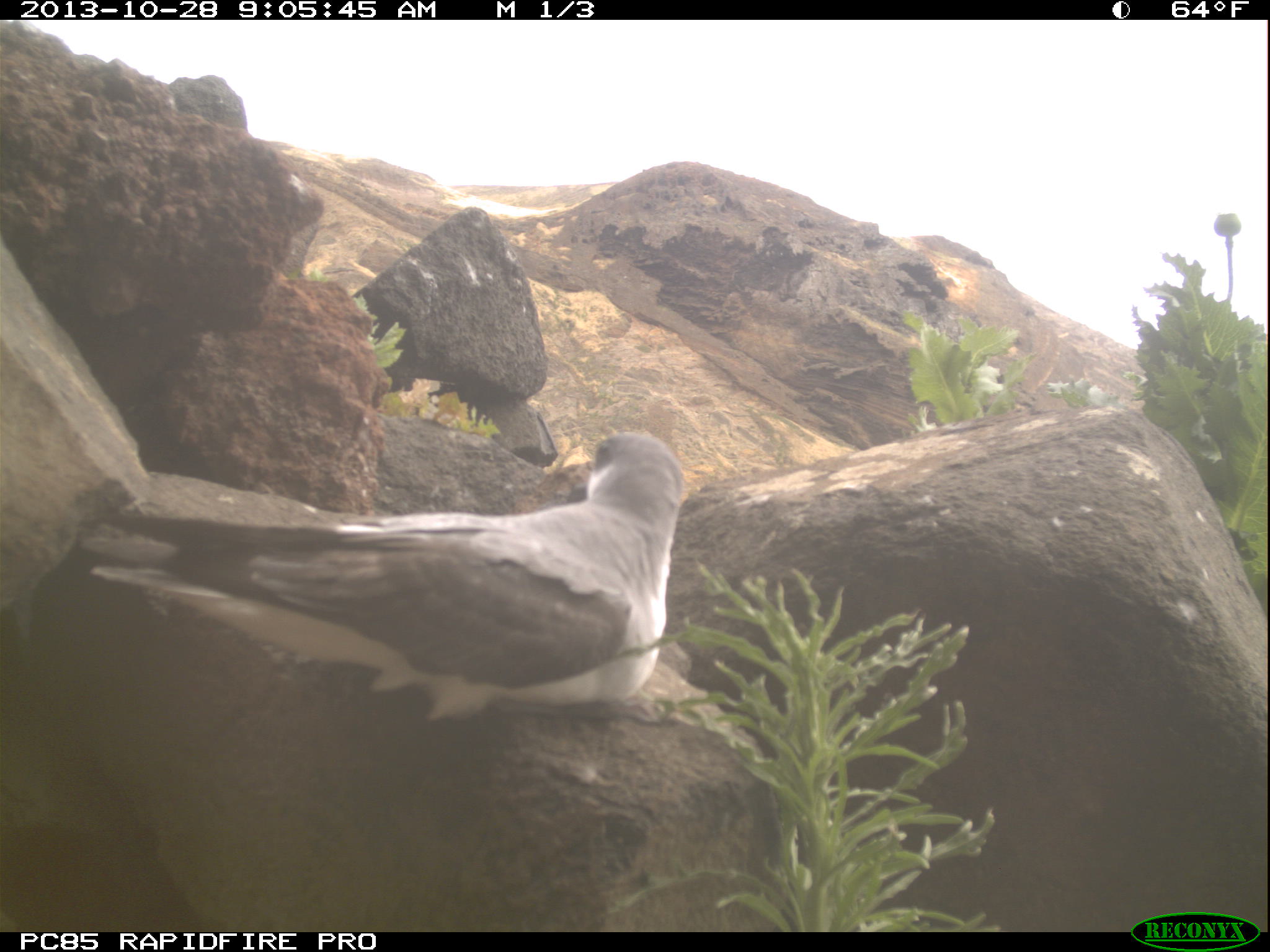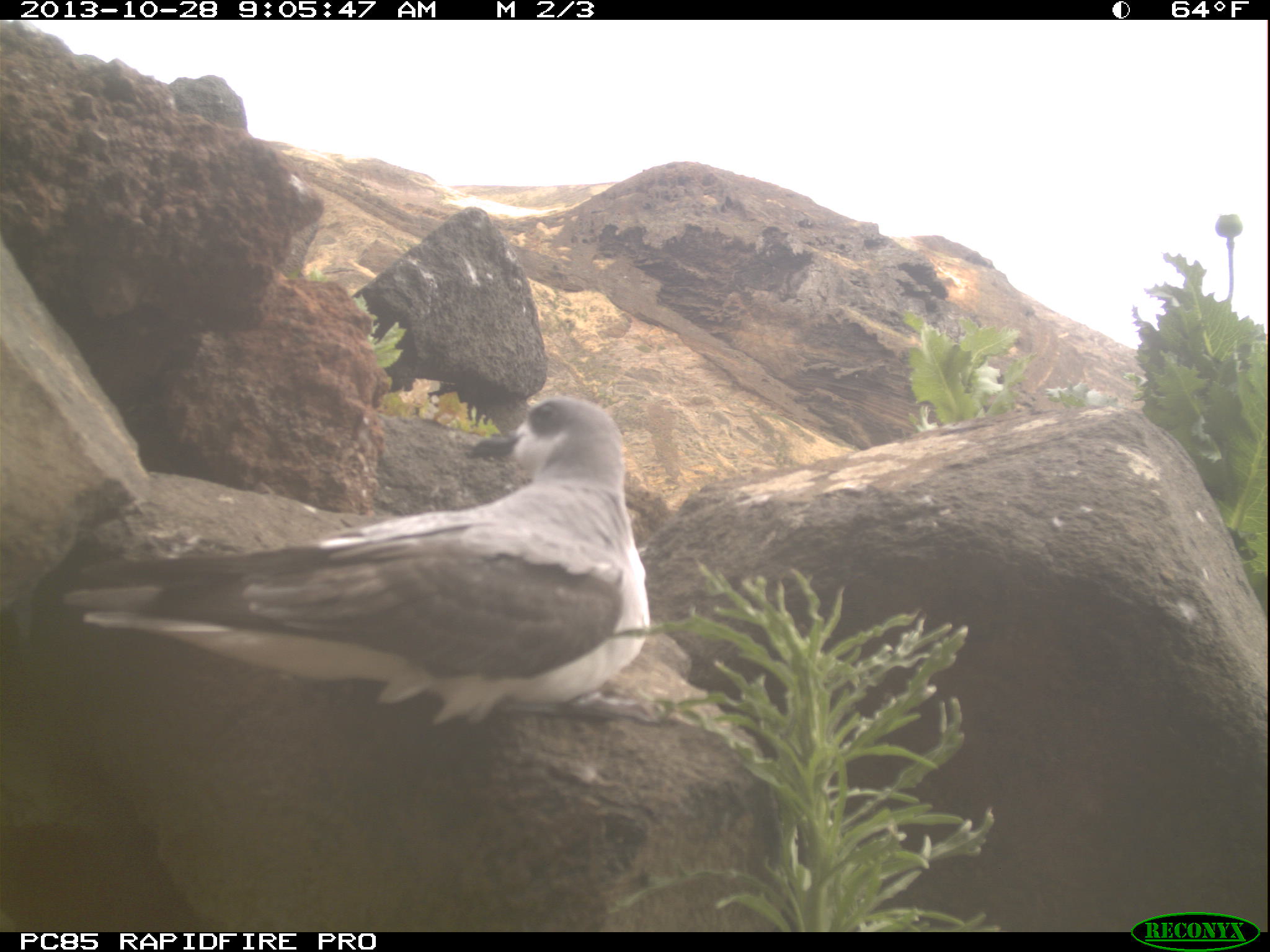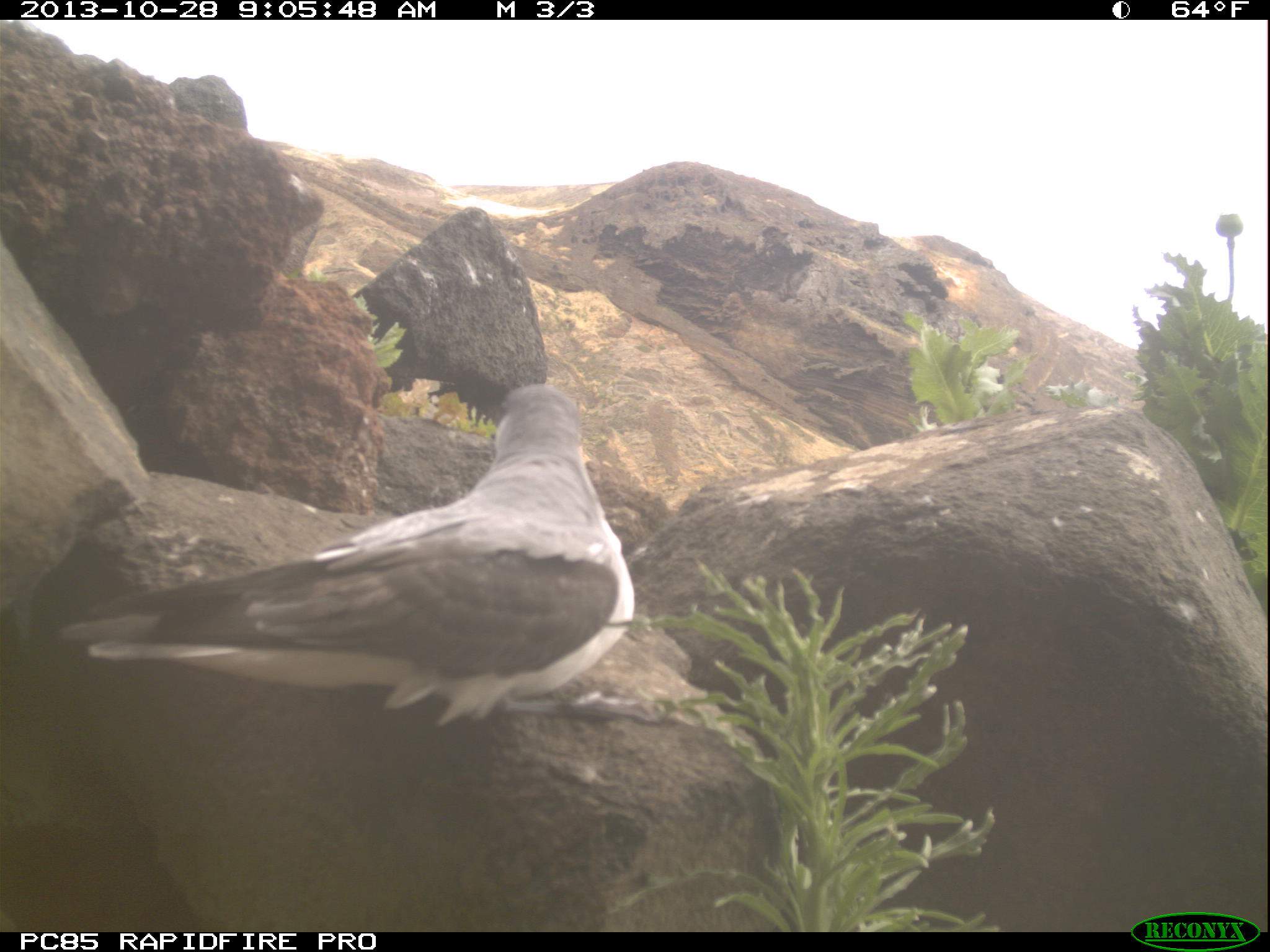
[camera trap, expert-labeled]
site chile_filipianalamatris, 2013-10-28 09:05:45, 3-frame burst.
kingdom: Animalia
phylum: Chordata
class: Aves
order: Procellariiformes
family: Procellariidae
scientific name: Procellariidae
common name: petrel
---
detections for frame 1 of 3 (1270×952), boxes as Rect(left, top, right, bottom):
petrel: Rect(0, 408, 720, 817)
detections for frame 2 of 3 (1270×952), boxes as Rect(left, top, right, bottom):
petrel: Rect(0, 391, 665, 865)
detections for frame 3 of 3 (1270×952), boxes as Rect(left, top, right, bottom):
petrel: Rect(37, 394, 700, 811)